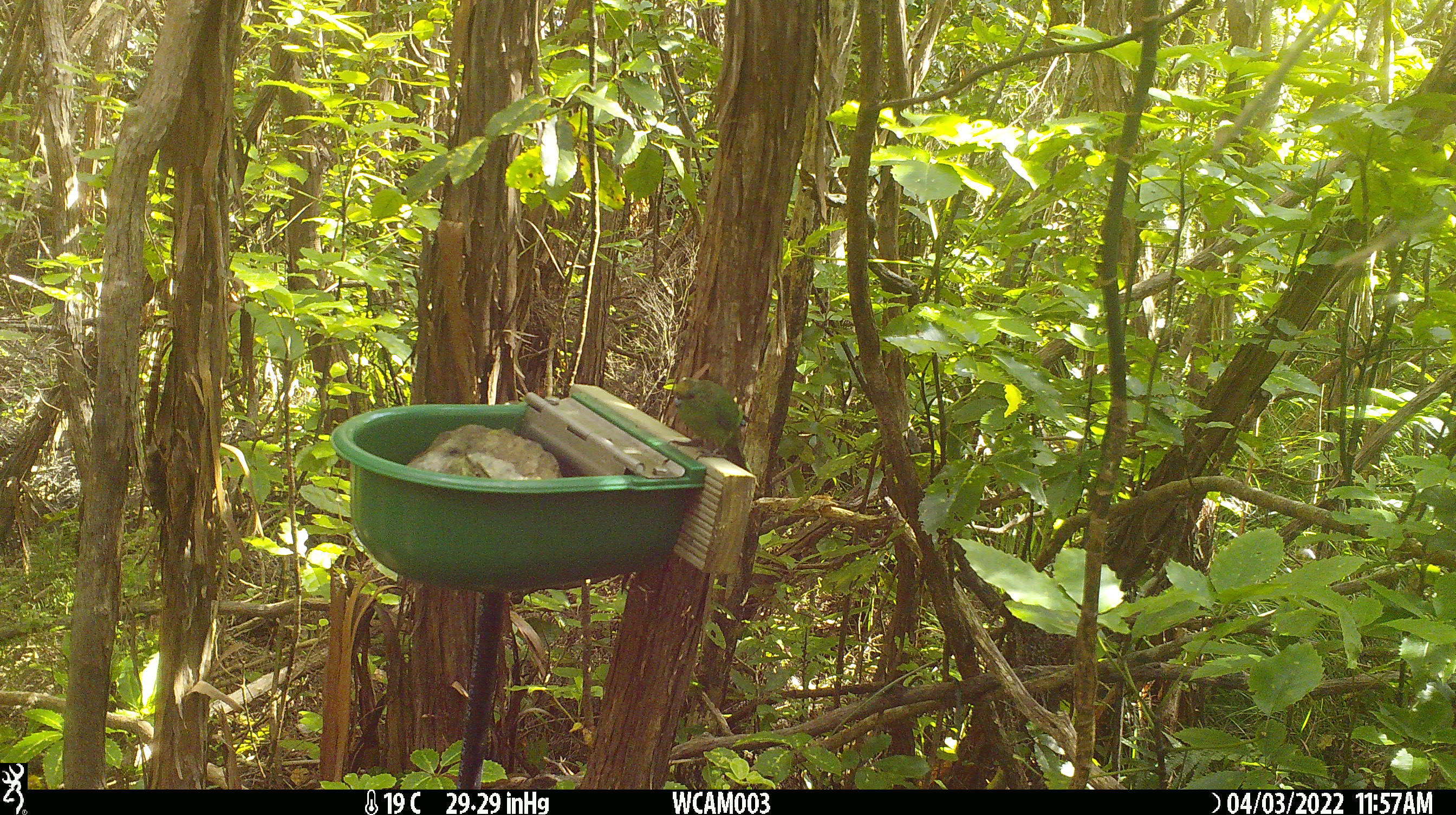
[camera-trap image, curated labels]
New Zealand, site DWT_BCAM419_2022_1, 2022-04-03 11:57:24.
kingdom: Animalia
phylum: Chordata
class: Aves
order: Psittaciformes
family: Psittaculidae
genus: Cyanoramphus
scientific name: Cyanoramphus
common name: parakeet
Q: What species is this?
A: Parakeet (Cyanoramphus).